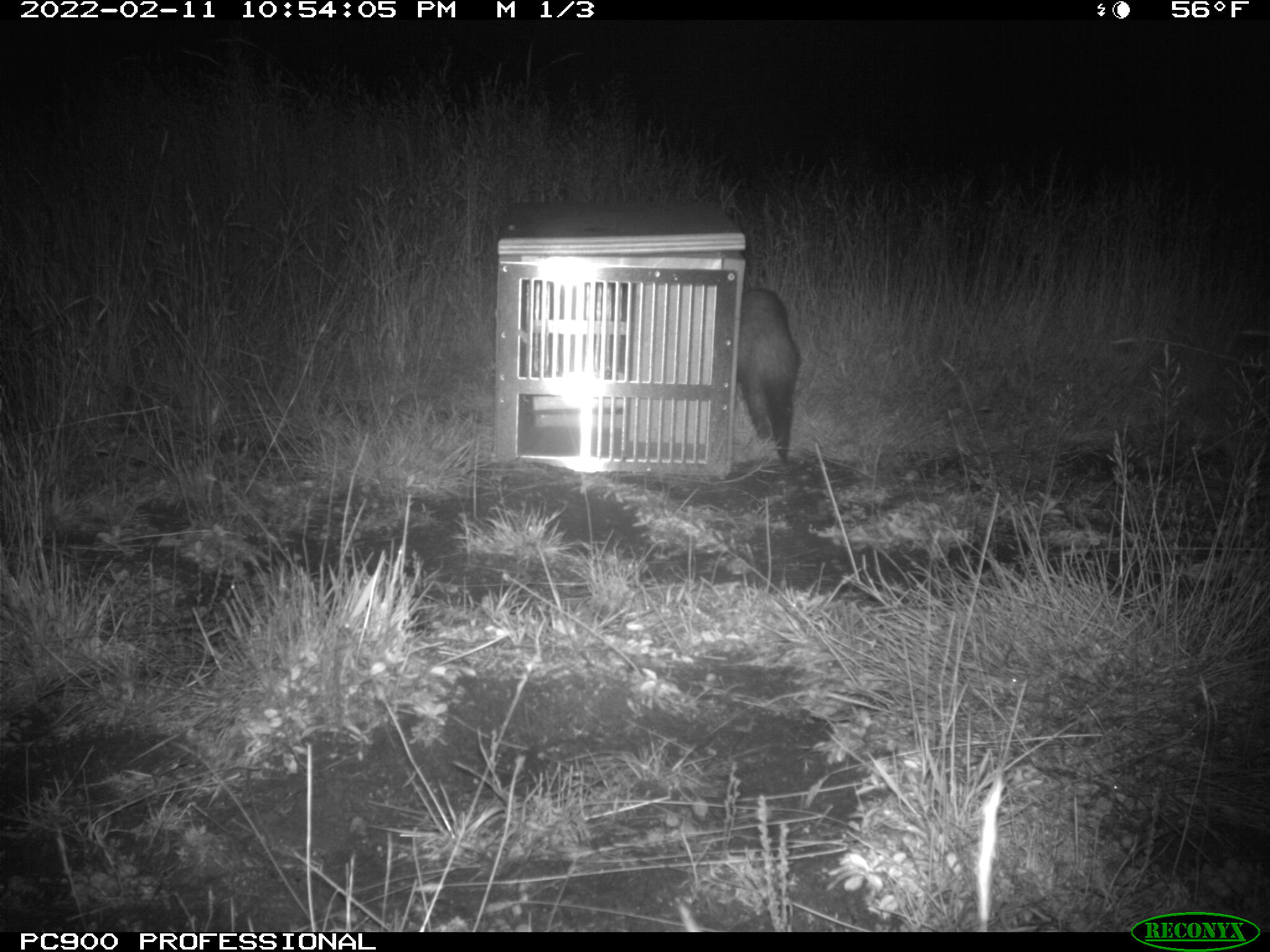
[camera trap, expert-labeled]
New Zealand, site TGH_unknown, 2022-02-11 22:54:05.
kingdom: Animalia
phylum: Chordata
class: Mammalia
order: Carnivora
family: Mustelidae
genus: Mustela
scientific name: Mustela furo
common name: ferret